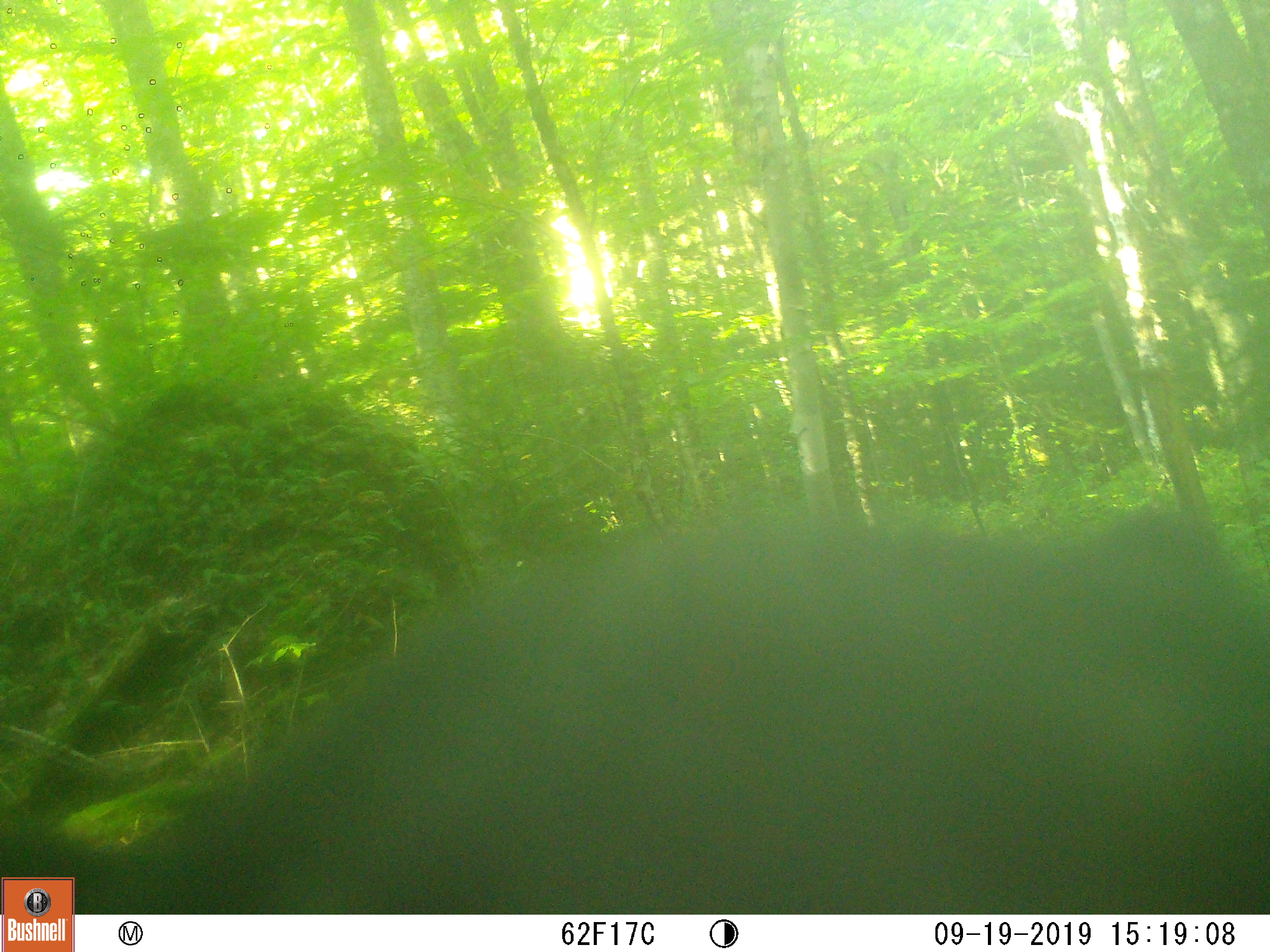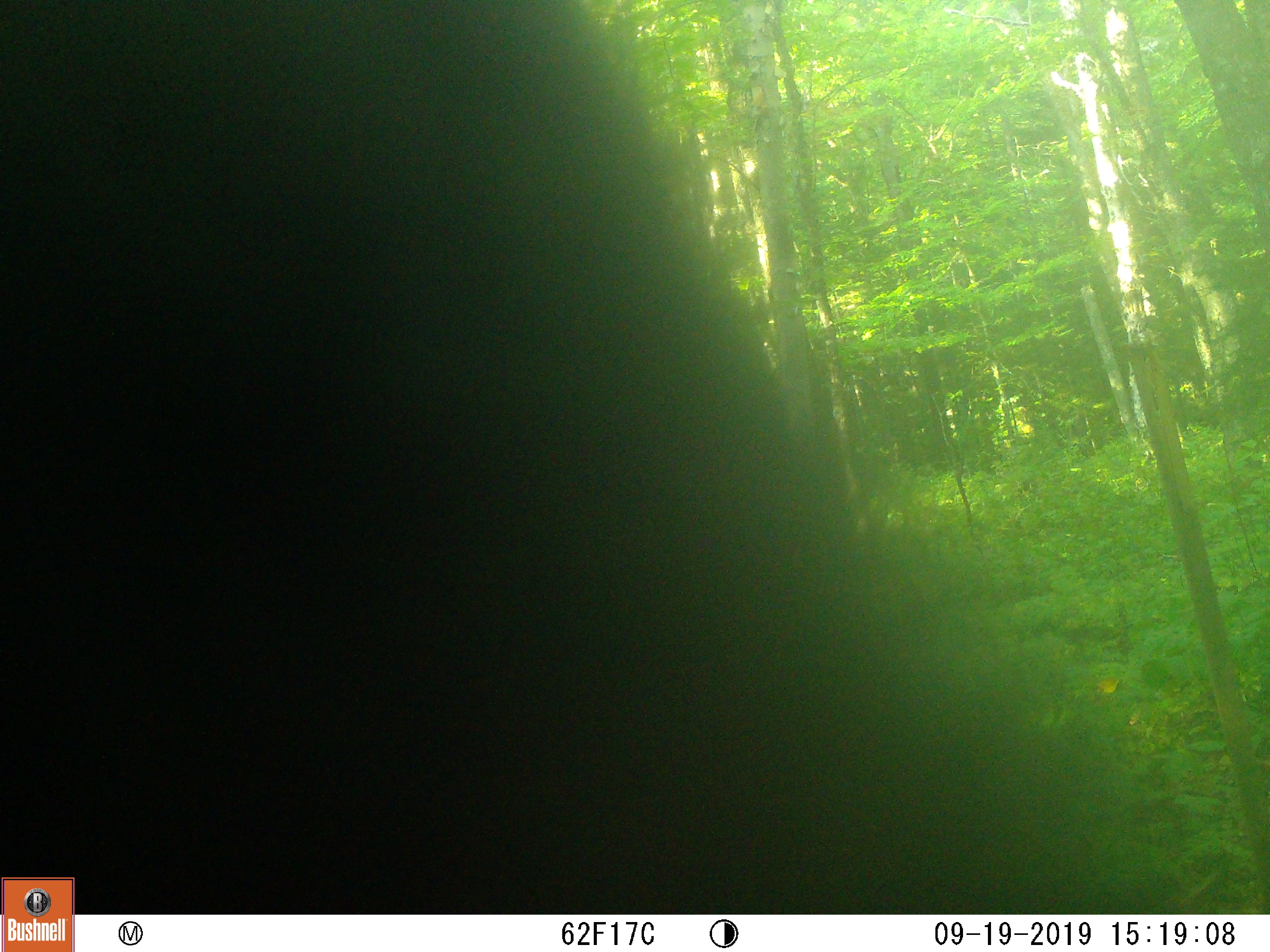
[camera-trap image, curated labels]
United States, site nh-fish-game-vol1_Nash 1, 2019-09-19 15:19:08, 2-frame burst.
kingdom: Animalia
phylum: Chordata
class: Mammalia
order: Carnivora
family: Ursidae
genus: Ursus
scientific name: Ursus americanus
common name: black bear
Black bear (Ursus americanus).